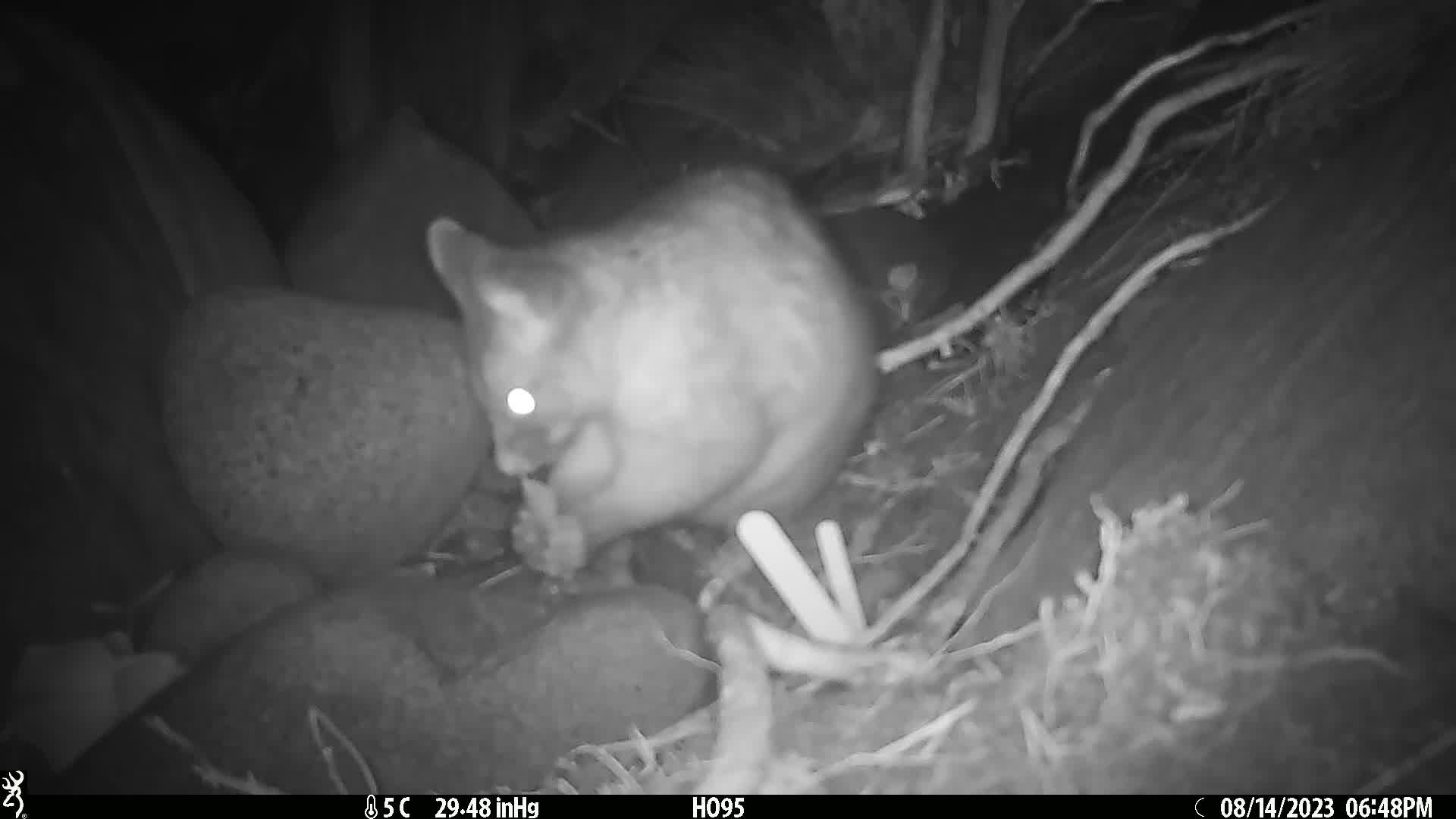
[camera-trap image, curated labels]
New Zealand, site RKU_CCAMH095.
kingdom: Animalia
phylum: Chordata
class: Mammalia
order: Diprotodontia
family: Phalangeridae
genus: Trichosurus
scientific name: Trichosurus vulpecula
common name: common brushtail possum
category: possum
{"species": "possum (common brushtail possum) (Trichosurus vulpecula)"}